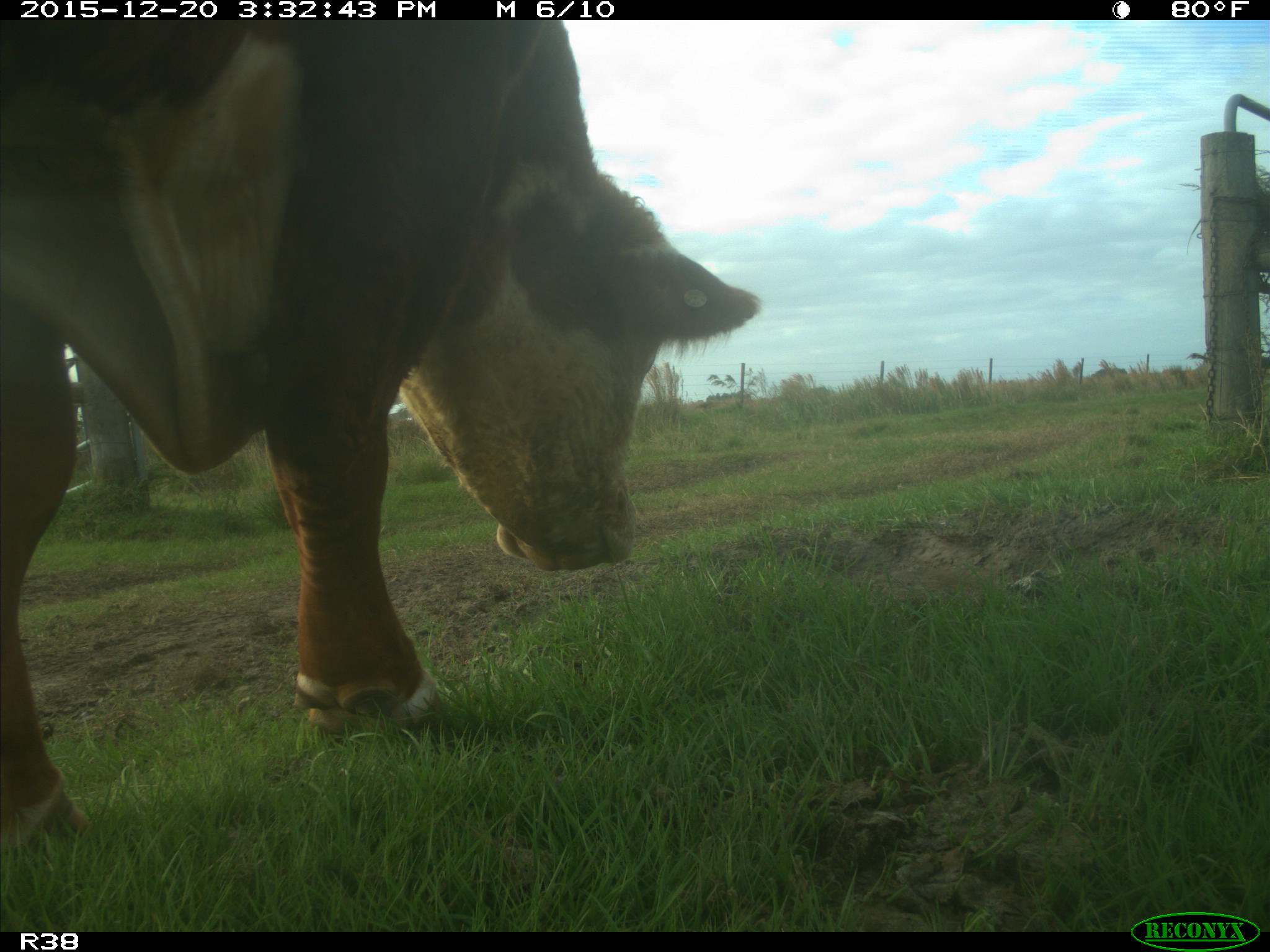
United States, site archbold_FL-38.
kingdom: Animalia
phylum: Chordata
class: Mammalia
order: Artiodactyla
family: Bovidae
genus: Bos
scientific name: Bos taurus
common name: domestic cow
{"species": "Bos taurus (domestic cow)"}